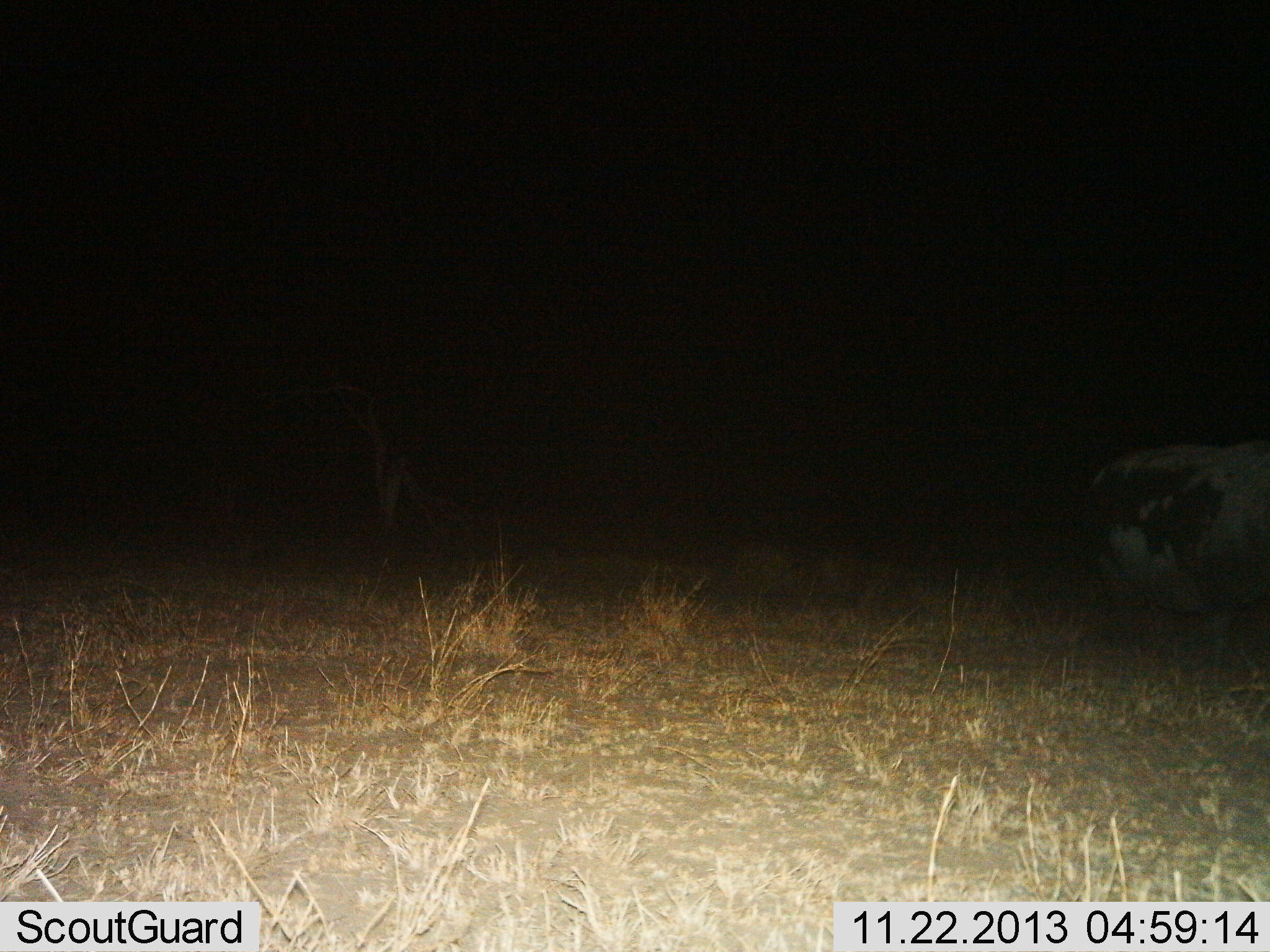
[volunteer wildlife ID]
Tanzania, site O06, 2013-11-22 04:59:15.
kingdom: Animalia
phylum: Chordata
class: Mammalia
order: Artiodactyla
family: Hippopotamidae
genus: Hippopotamus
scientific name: Hippopotamus amphibius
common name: hippopotamus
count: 1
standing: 67%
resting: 0%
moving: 33%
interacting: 0%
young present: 0%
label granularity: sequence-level